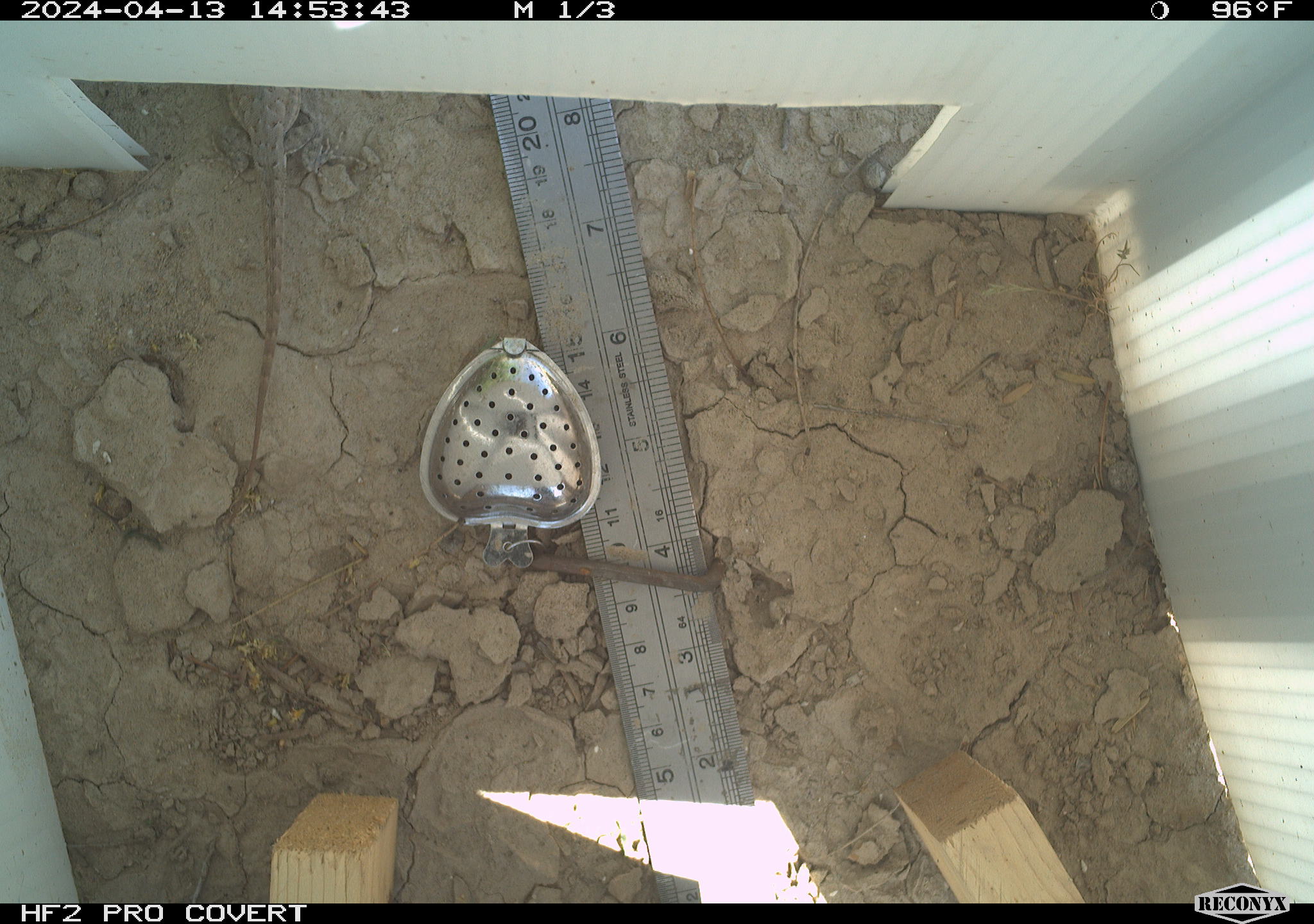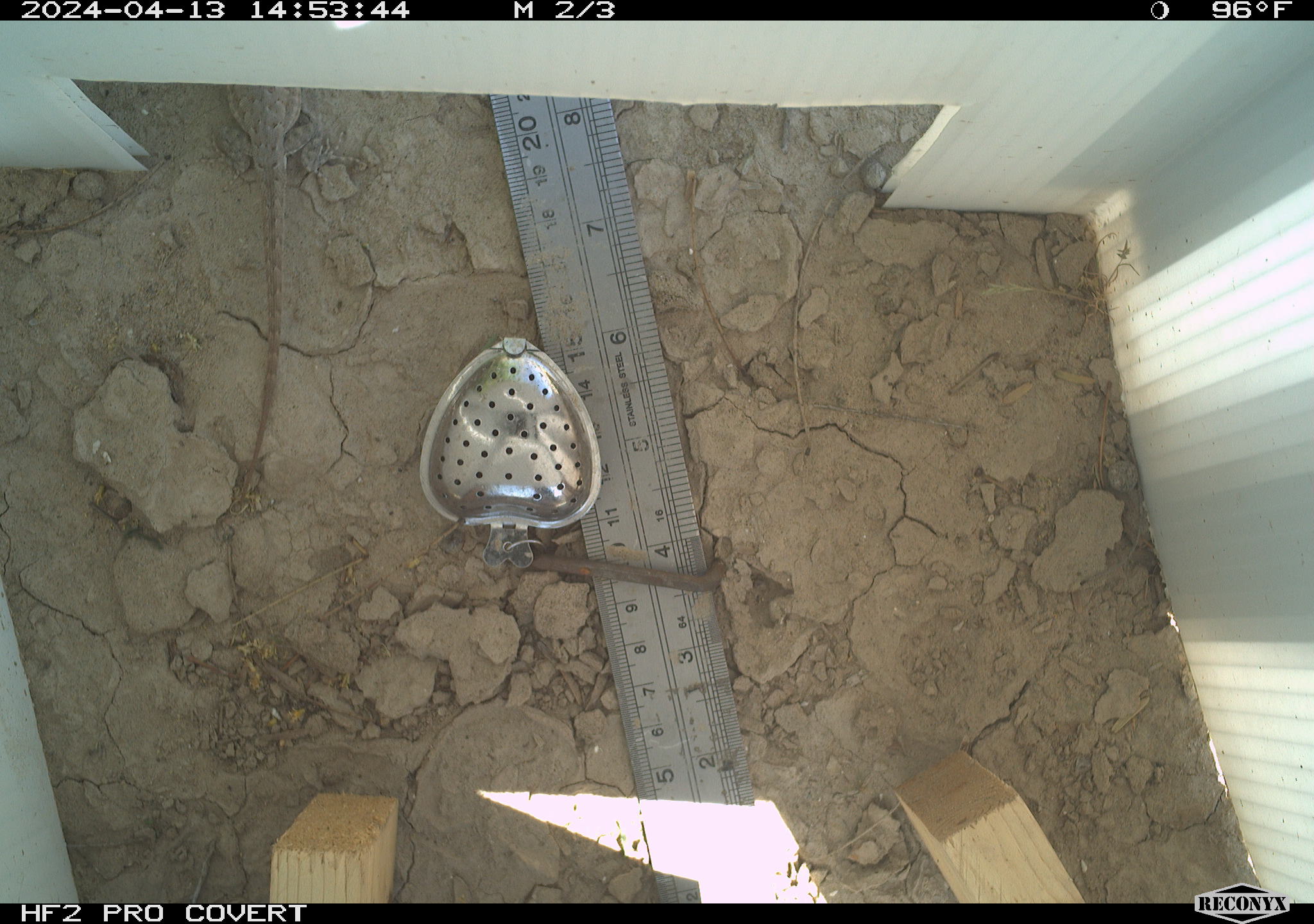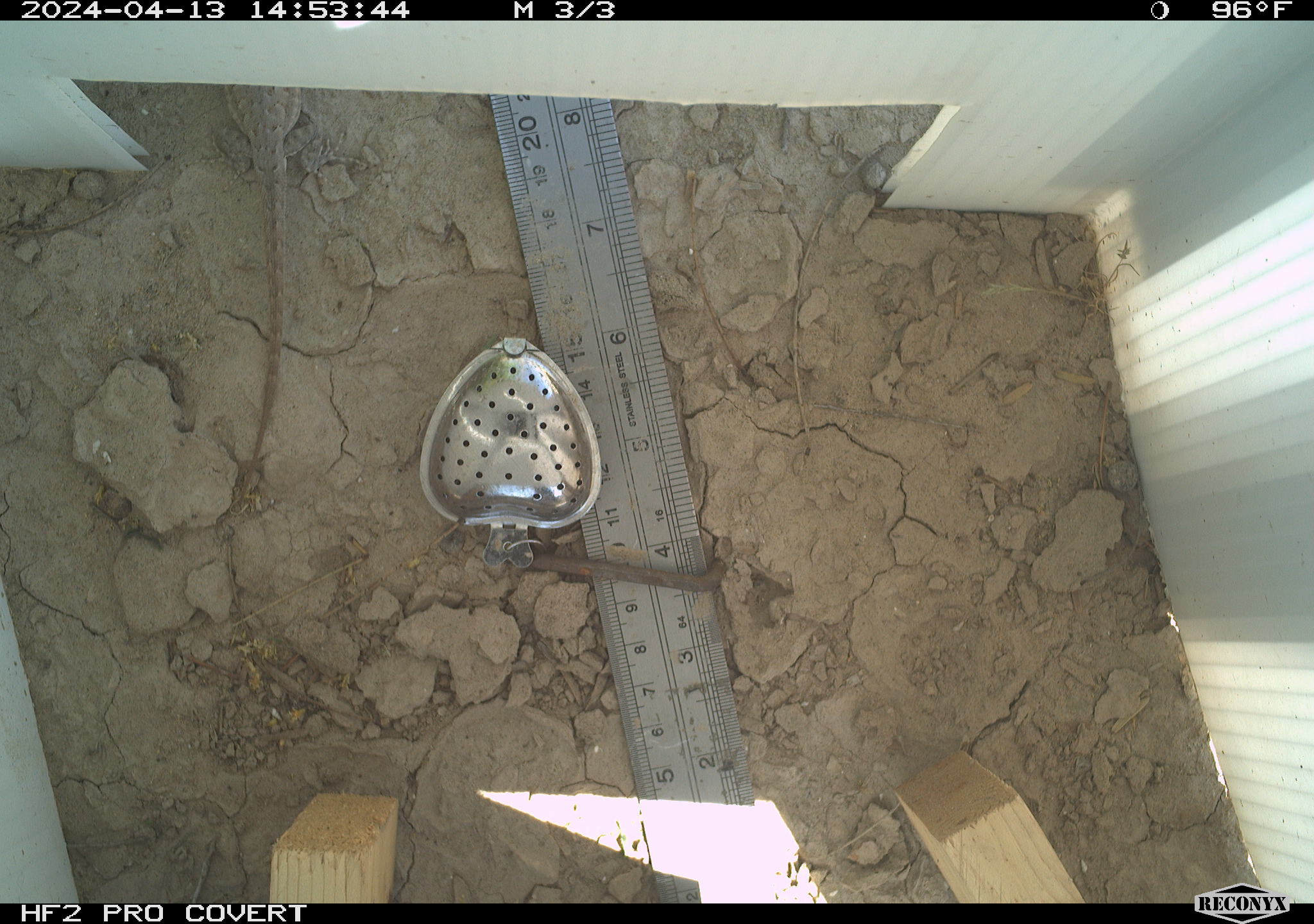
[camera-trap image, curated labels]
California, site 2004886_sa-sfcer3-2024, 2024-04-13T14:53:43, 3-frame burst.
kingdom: Animalia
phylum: Chordata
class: Reptilia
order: Squamata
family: Phrynosomatidae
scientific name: Phrynosomatidae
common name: phrynosomatid lizards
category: phrynosomatidae family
Phrynosomatidae family (phrynosomatid lizards) (Phrynosomatidae).